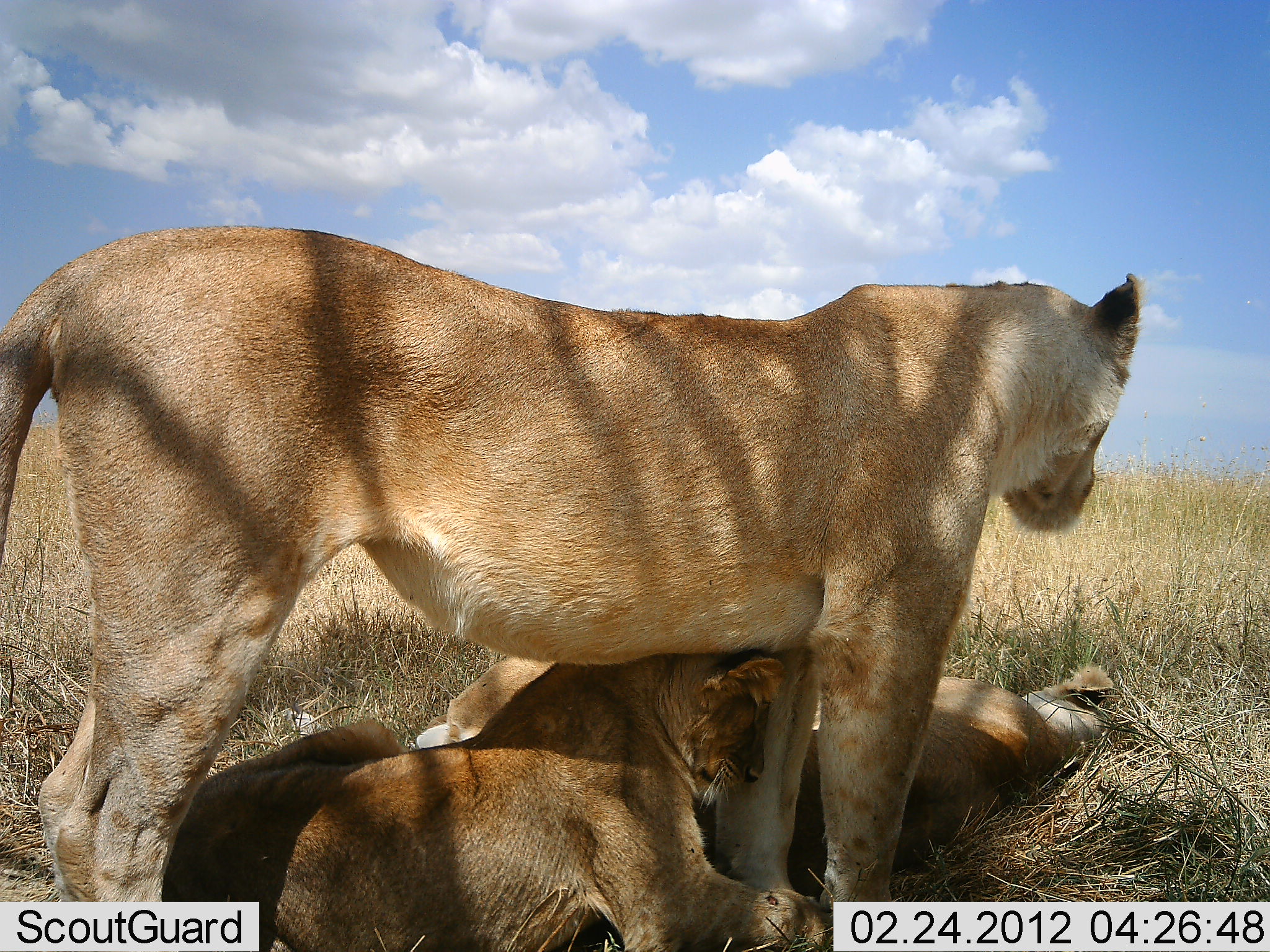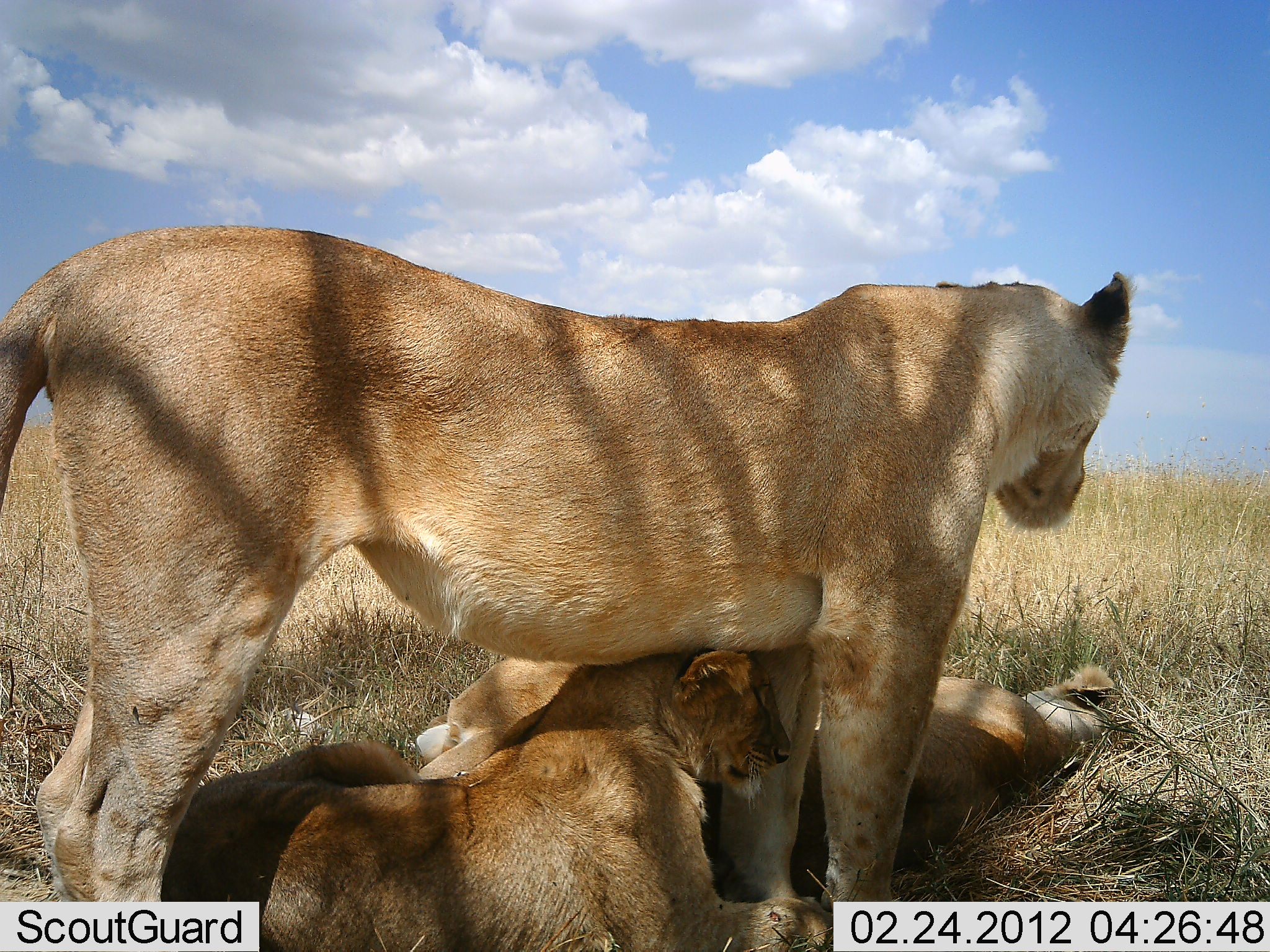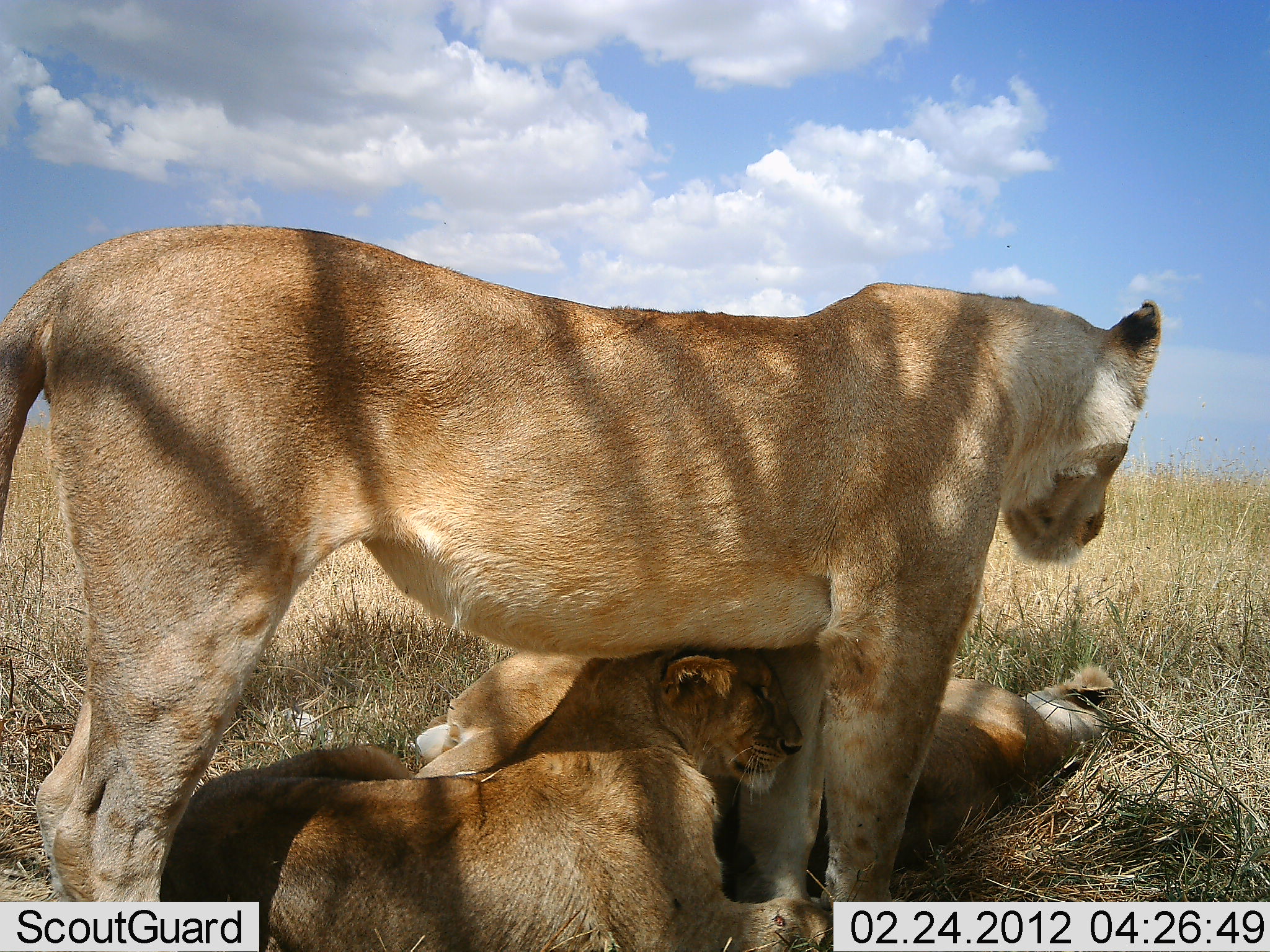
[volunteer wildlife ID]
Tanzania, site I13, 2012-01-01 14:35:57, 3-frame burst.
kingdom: Animalia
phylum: Chordata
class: Mammalia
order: Carnivora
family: Felidae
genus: Panthera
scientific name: Panthera leo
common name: lion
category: lionfemale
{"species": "lionfemale (lion) (Panthera leo)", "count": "3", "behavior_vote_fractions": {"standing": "87%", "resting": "100%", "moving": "0%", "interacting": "27%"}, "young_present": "87%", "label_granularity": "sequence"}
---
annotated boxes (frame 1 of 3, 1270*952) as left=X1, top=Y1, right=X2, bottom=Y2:
animal: left=0, top=225, right=1144, bottom=951; left=161, top=646, right=832, bottom=952; left=415, top=652, right=1114, bottom=862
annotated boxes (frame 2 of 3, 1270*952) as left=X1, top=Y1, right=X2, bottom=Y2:
animal: left=0, top=227, right=1136, bottom=952; left=161, top=646, right=832, bottom=952; left=415, top=652, right=1114, bottom=862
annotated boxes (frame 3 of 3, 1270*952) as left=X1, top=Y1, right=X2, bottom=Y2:
animal: left=0, top=223, right=1164, bottom=952; left=161, top=646, right=832, bottom=952; left=415, top=652, right=1114, bottom=862